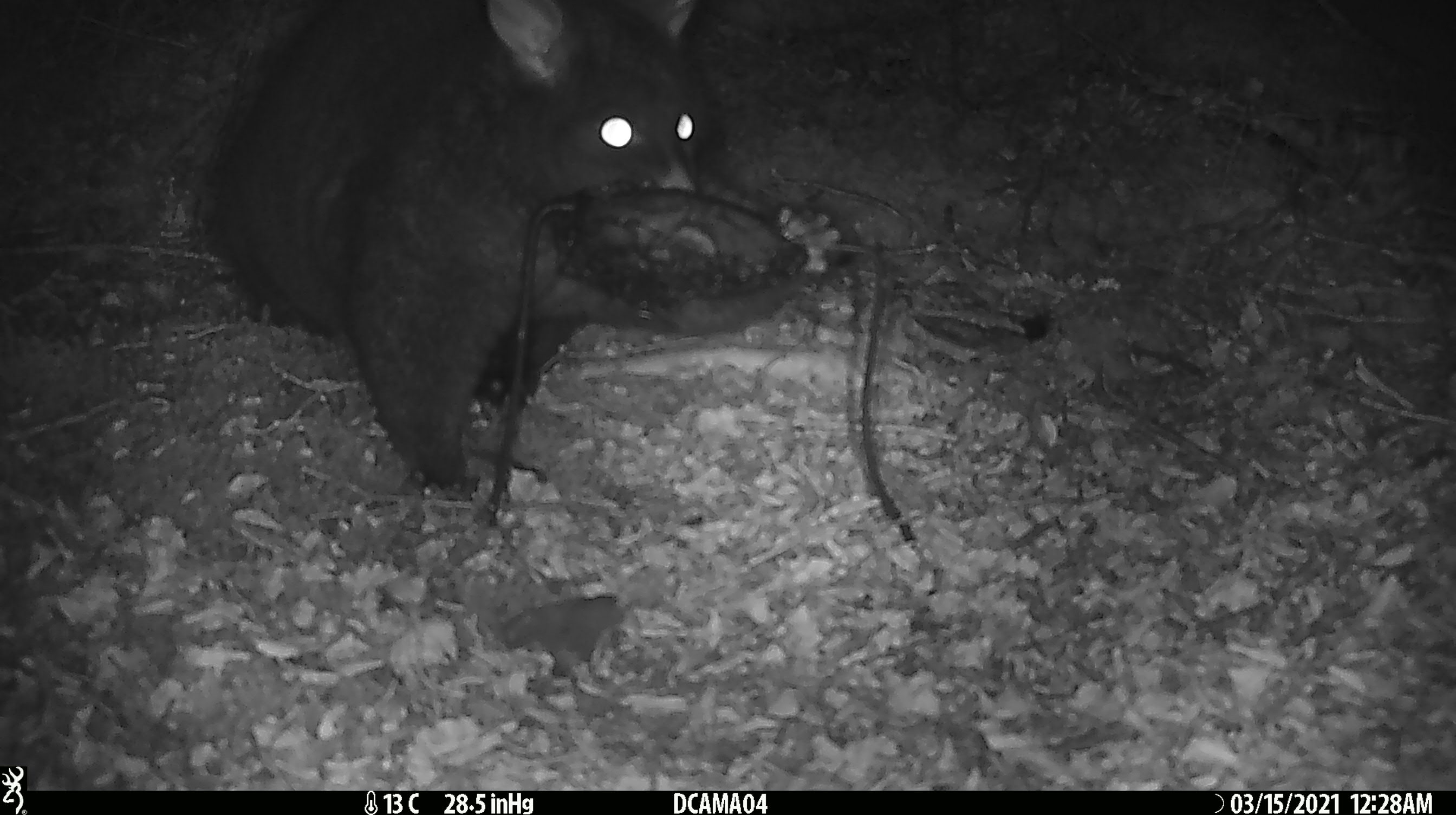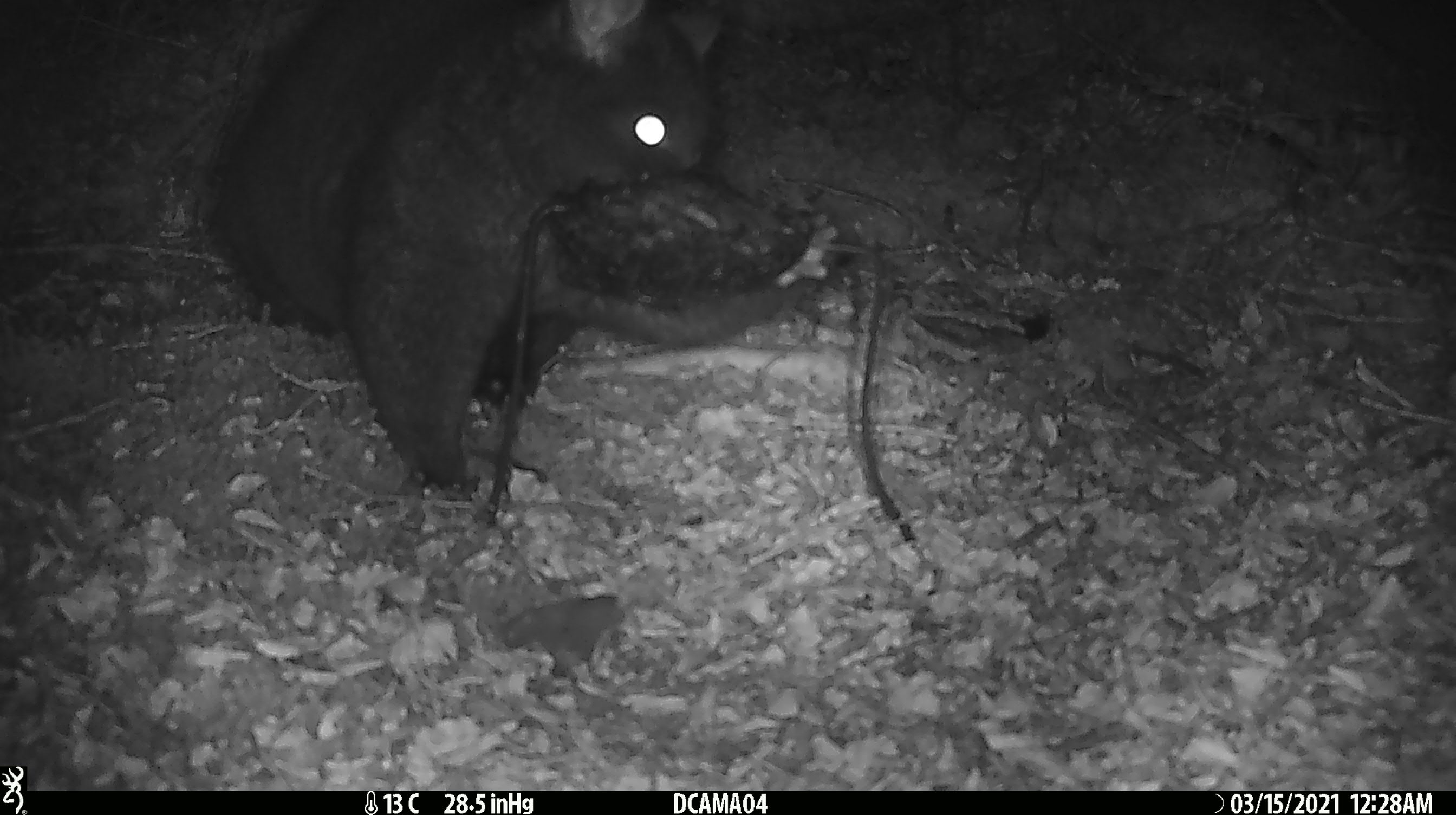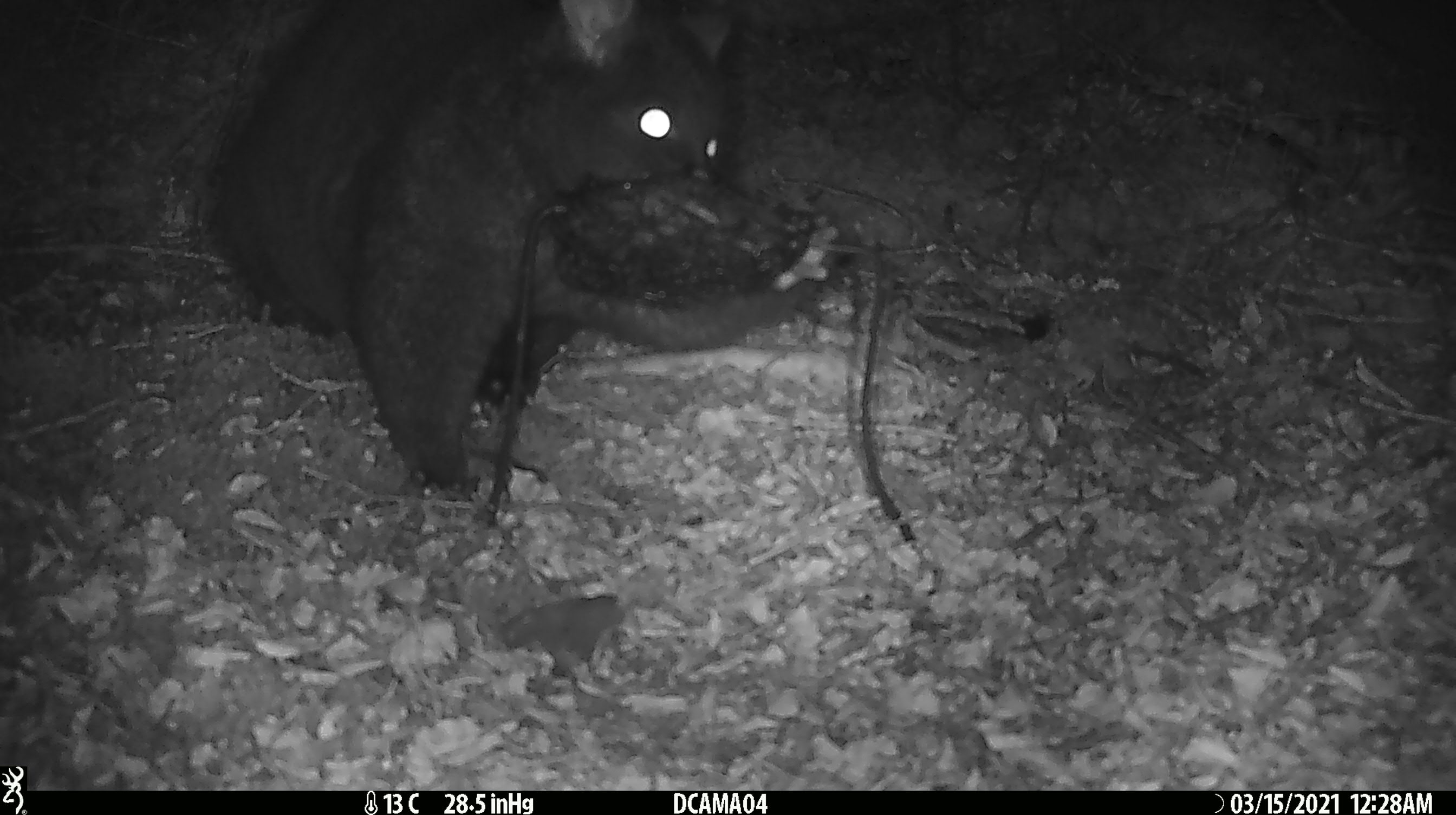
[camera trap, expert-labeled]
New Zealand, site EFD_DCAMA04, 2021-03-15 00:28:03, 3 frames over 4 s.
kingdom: Animalia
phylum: Chordata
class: Mammalia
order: Diprotodontia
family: Phalangeridae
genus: Trichosurus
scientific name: Trichosurus vulpecula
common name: common brushtail possum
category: possum